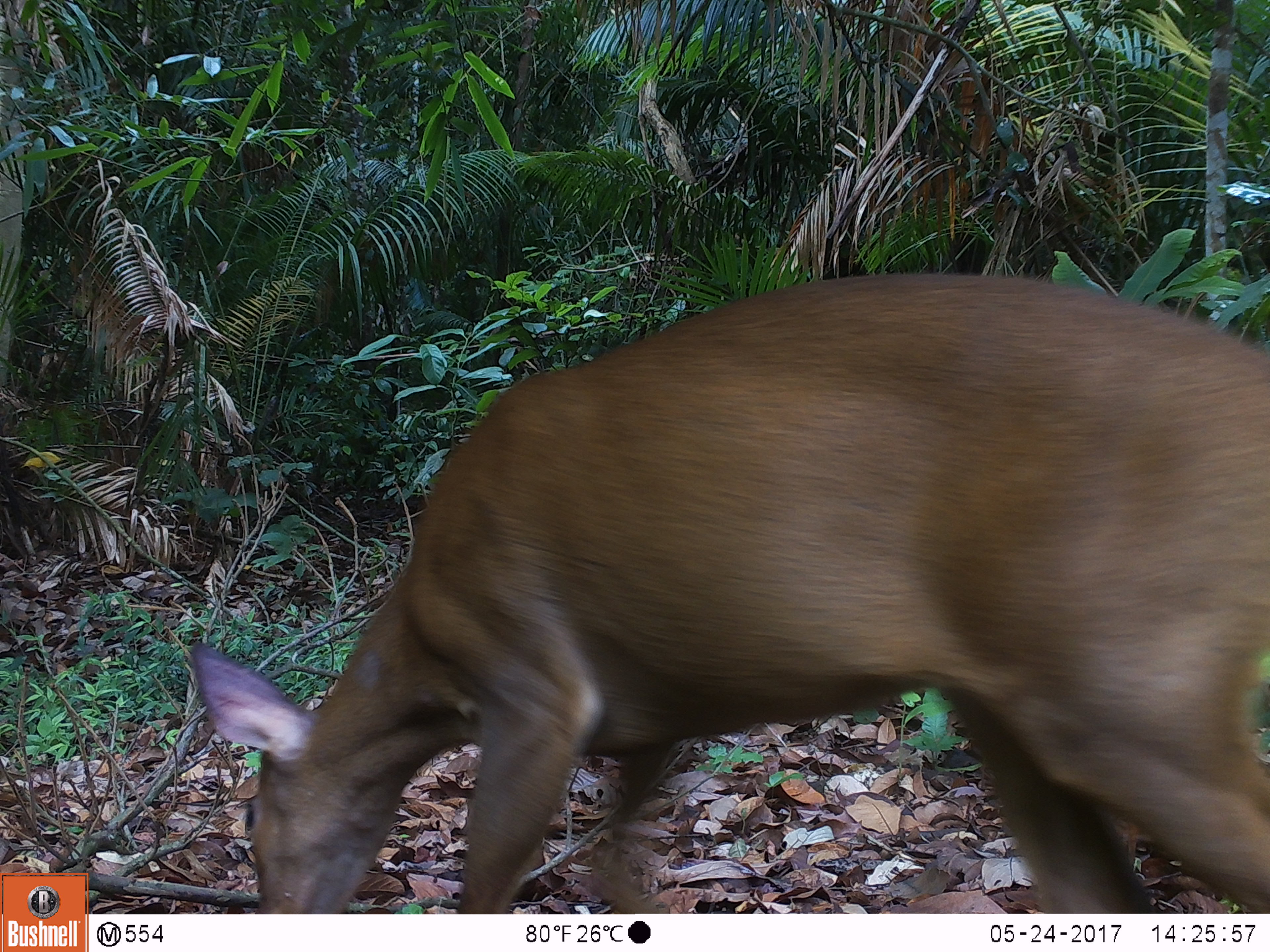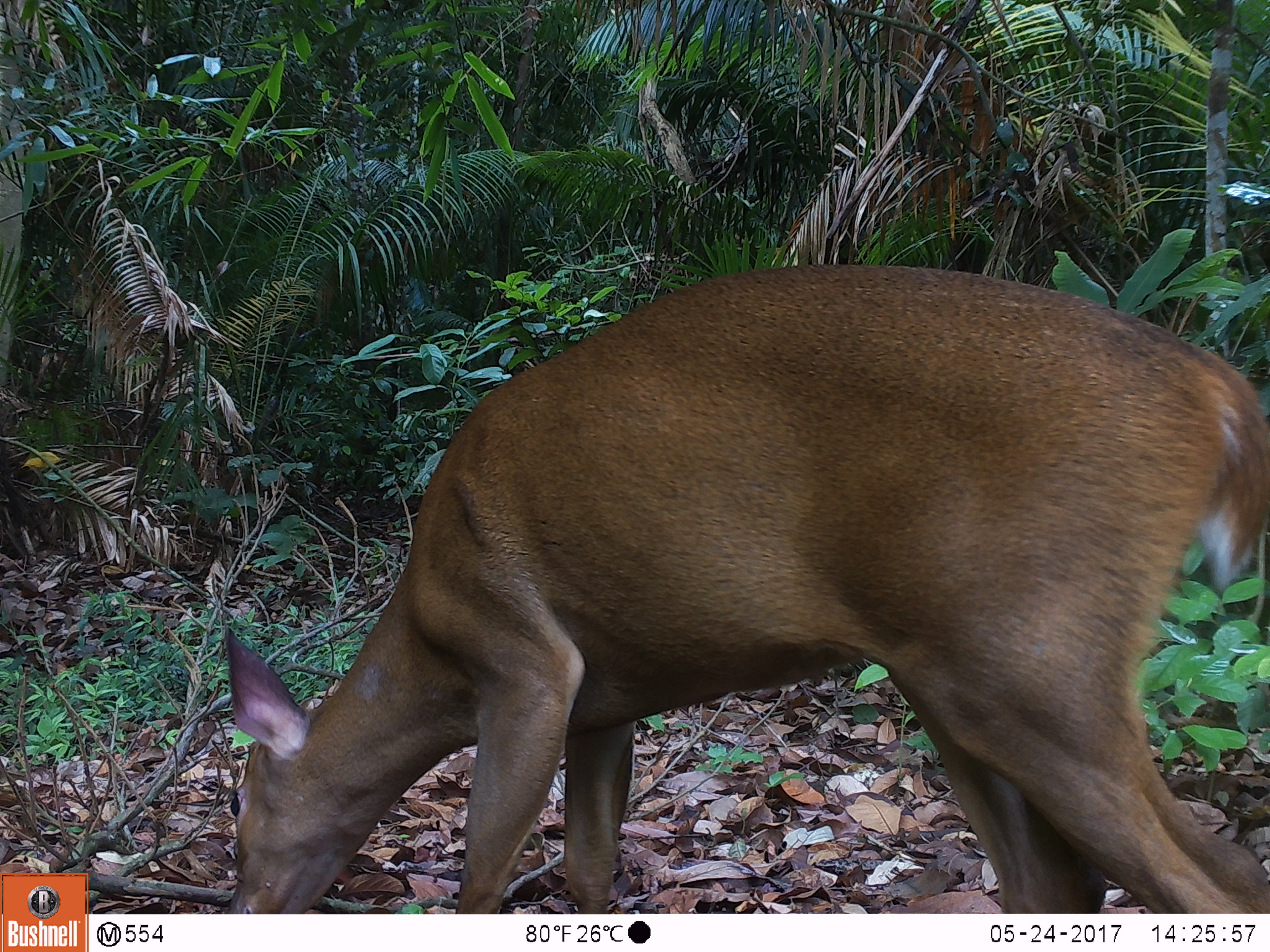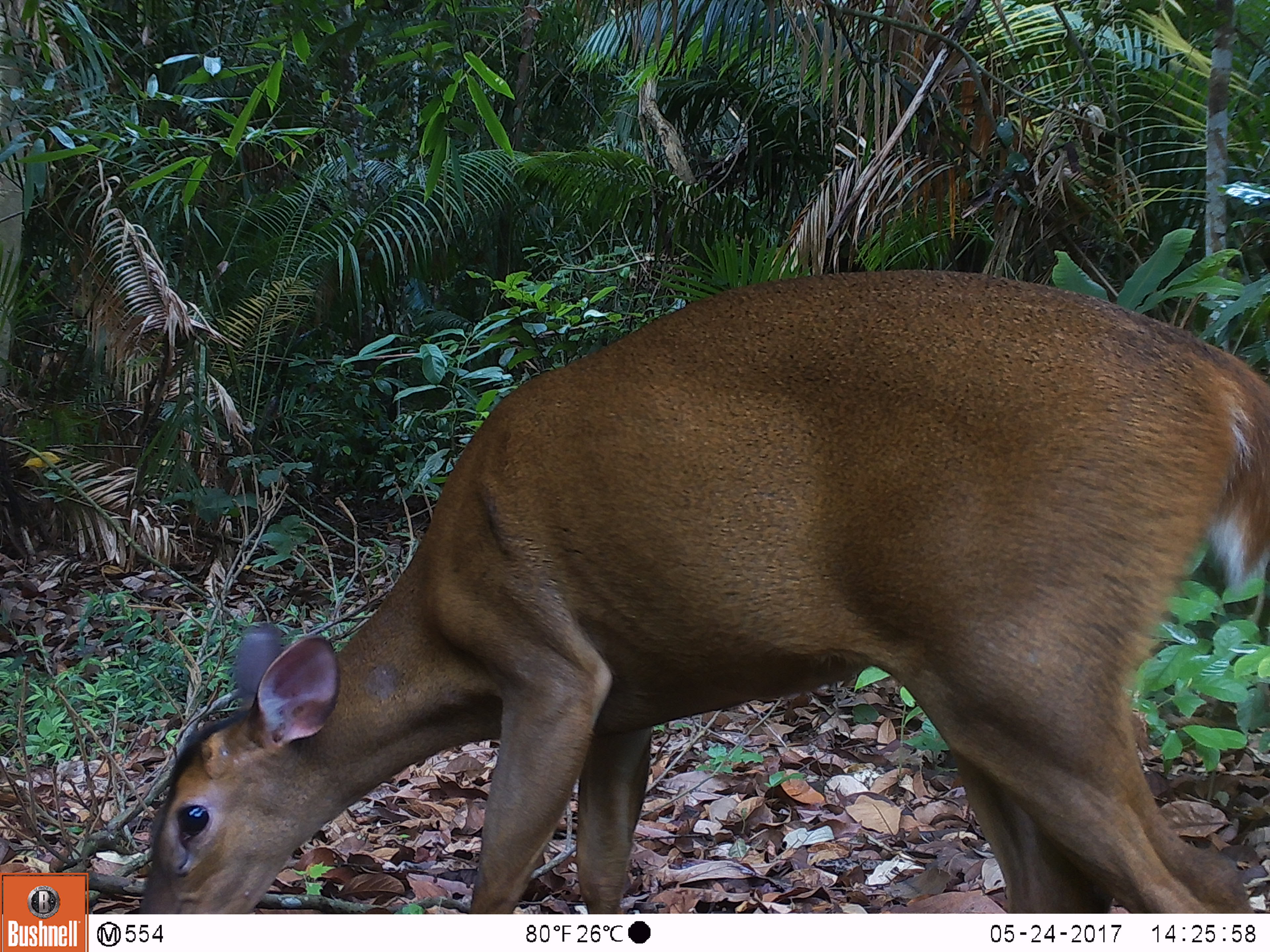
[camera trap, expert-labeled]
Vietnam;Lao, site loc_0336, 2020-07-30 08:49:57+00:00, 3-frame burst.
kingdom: Animalia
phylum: Chordata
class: Mammalia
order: Artiodactyla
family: Cervidae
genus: Muntiacus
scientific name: Muntiacus vuquangensis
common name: large-antlered muntjac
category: large antlered muntjac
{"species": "large antlered muntjac (large-antlered muntjac) (Muntiacus vuquangensis)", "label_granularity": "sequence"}